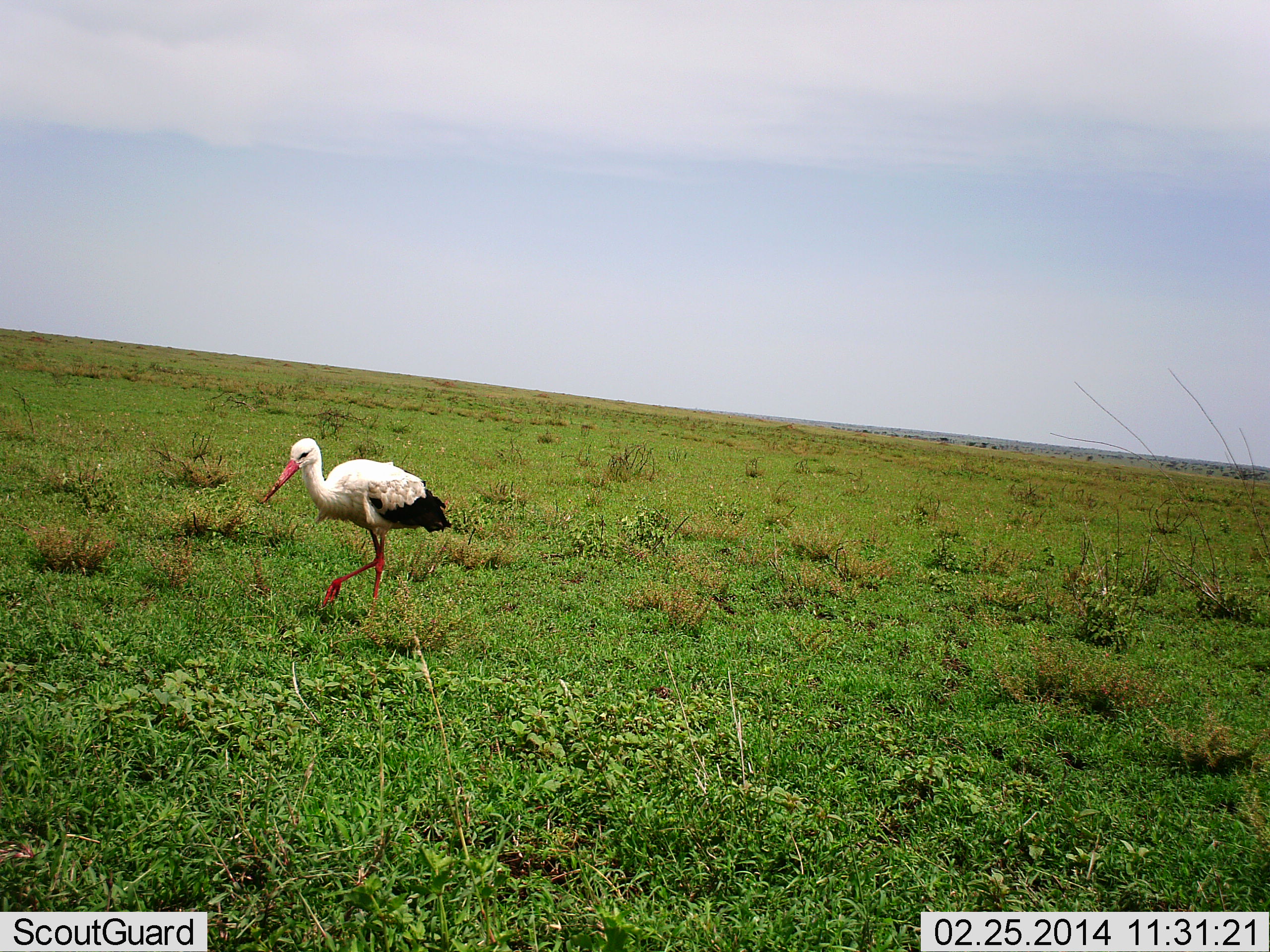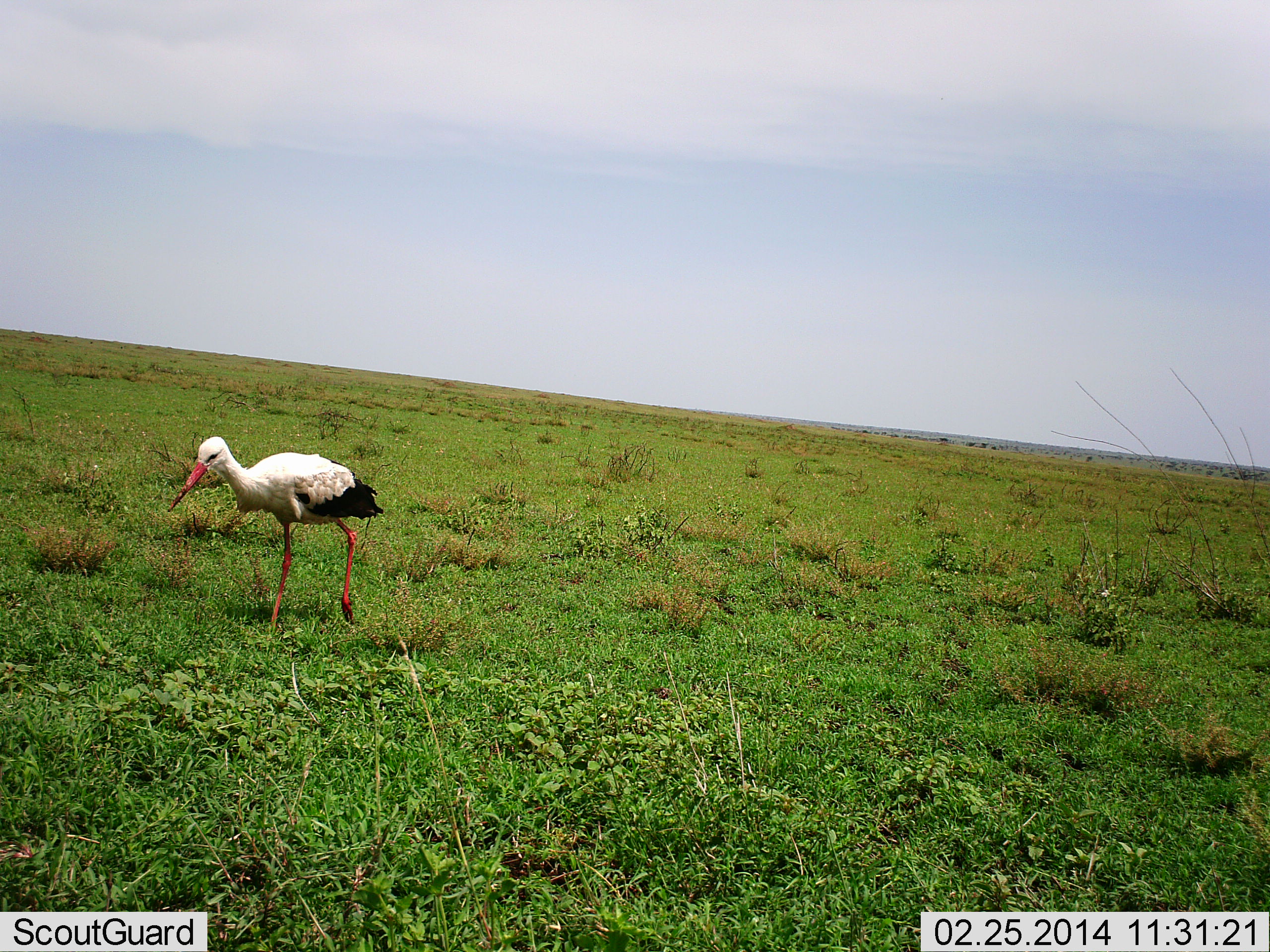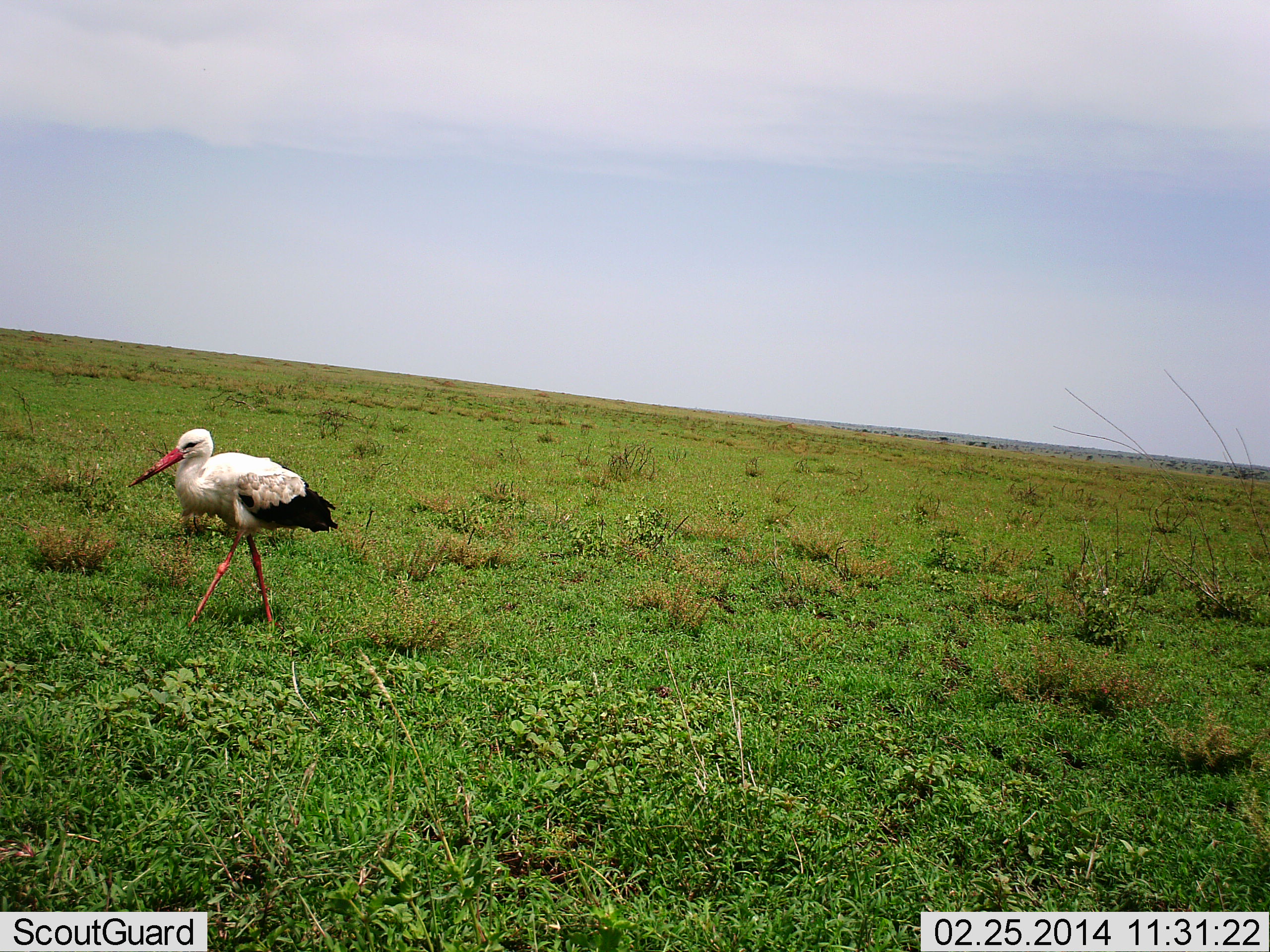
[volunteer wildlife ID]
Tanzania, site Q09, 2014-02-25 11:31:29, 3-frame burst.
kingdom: Animalia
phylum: Chordata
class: Aves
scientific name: Aves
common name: bird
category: otherbird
Otherbird (bird) (Aves), count 1. Behavior (volunteer vote fractions): standing 10%, resting 0%, moving 100%, interacting 0%. Young present (vote fraction): 0%. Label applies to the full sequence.